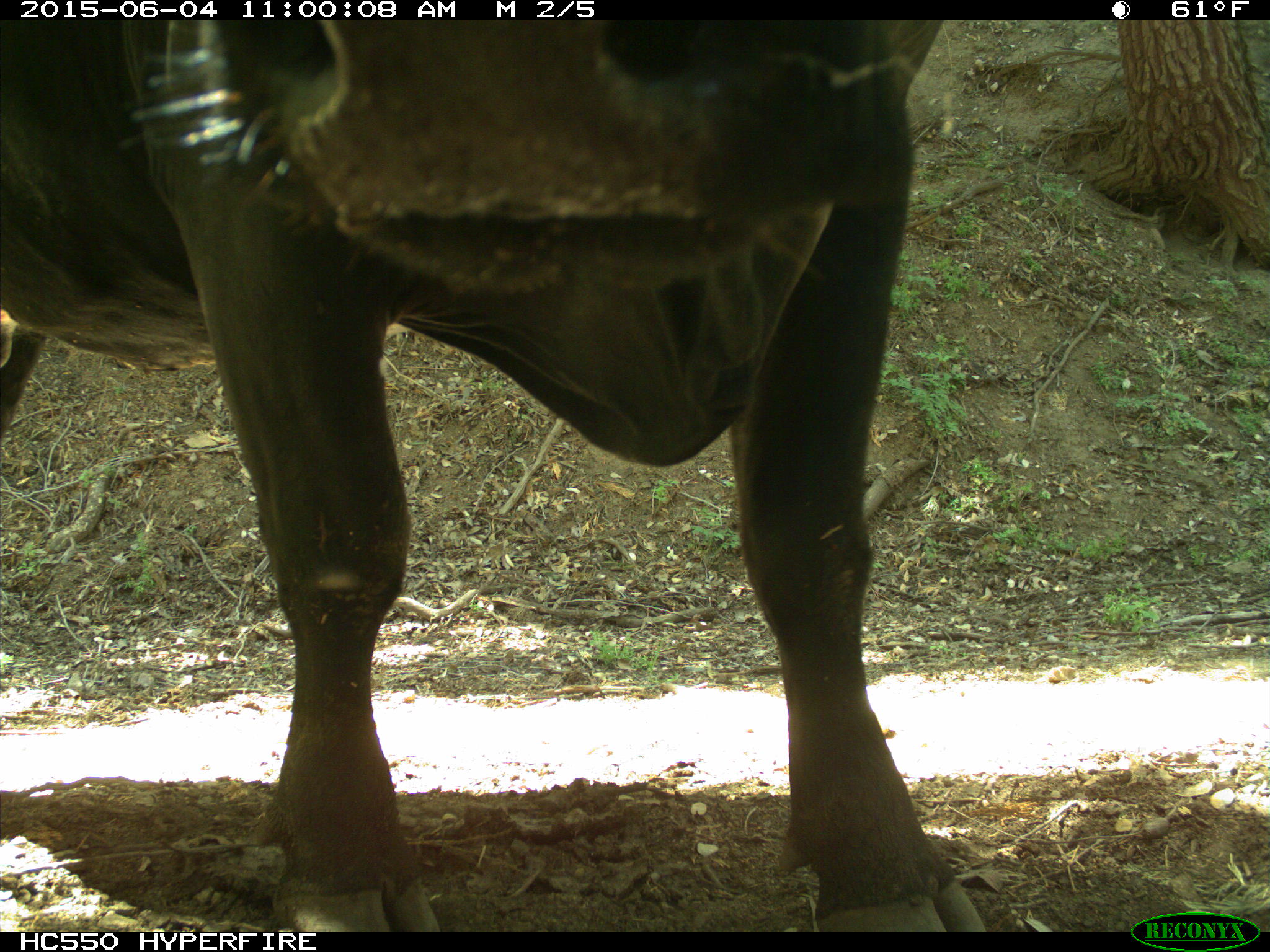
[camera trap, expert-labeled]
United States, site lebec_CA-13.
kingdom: Animalia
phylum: Chordata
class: Mammalia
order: Artiodactyla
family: Bovidae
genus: Bos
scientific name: Bos taurus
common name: domestic cow